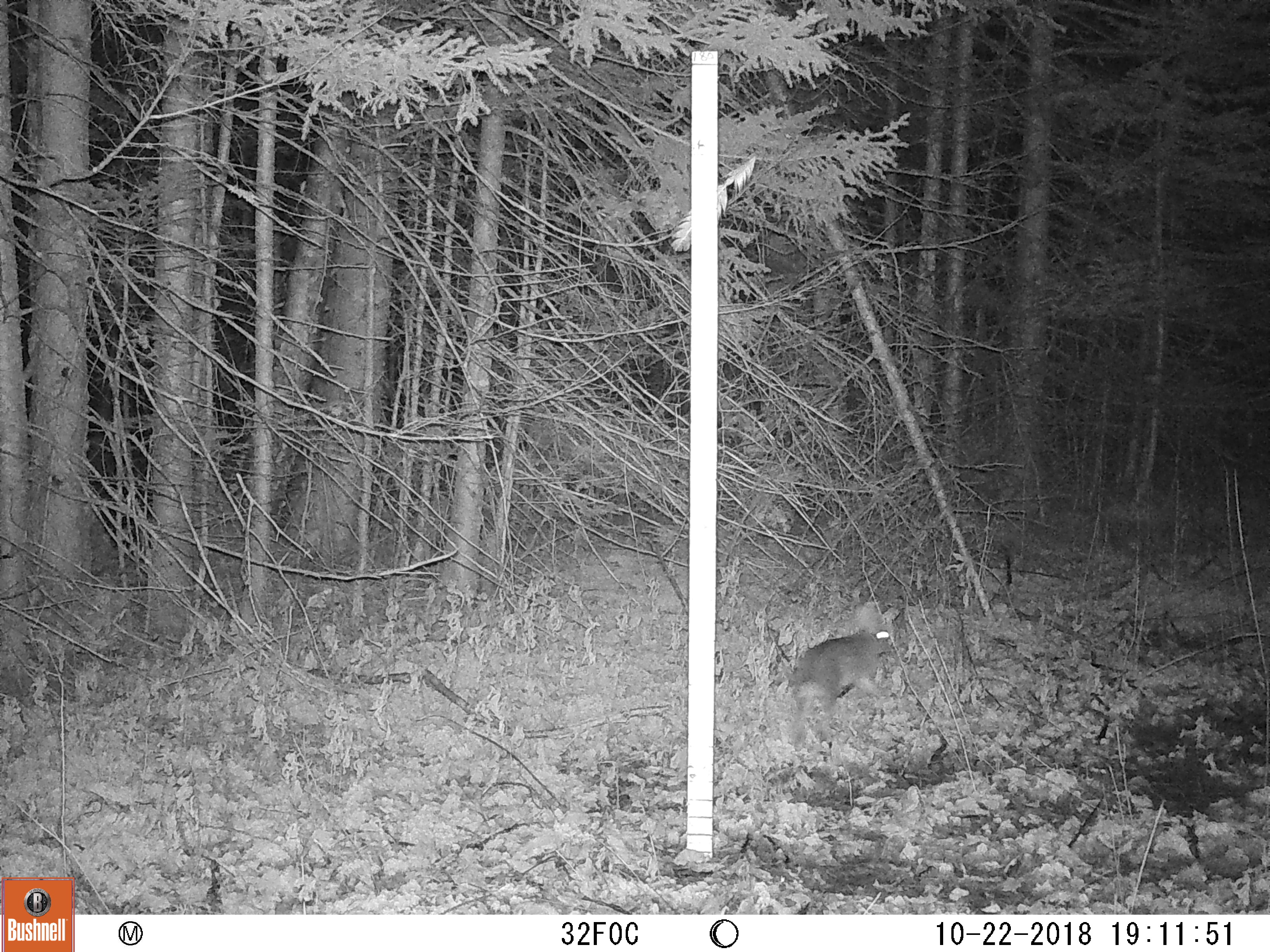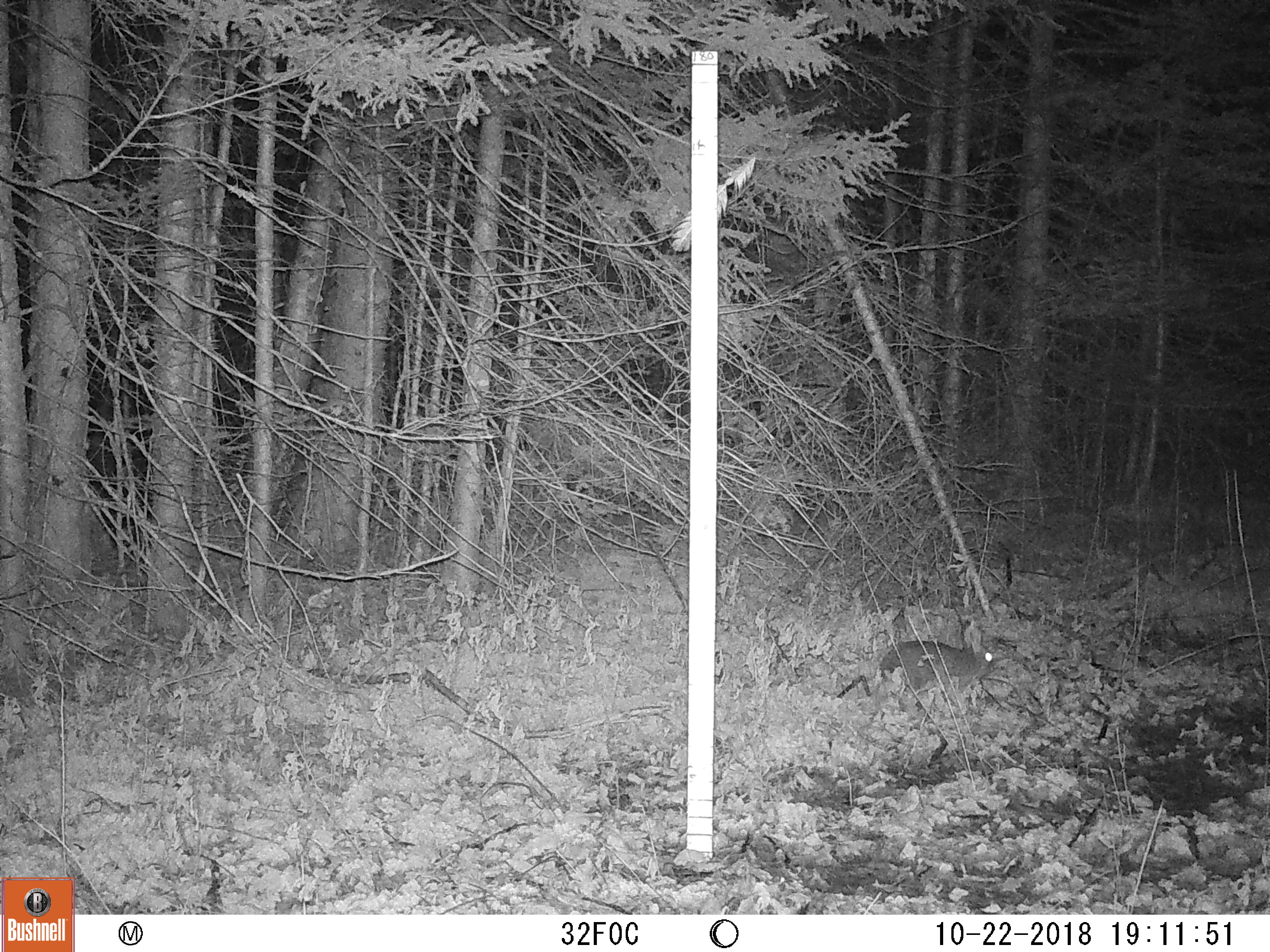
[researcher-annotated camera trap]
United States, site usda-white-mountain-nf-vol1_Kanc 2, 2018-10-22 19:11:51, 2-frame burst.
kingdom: Animalia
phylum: Chordata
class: Mammalia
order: Lagomorpha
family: Leporidae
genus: Lepus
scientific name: Lepus americanus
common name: snowshoe hare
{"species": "snowshoe hare (Lepus americanus)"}